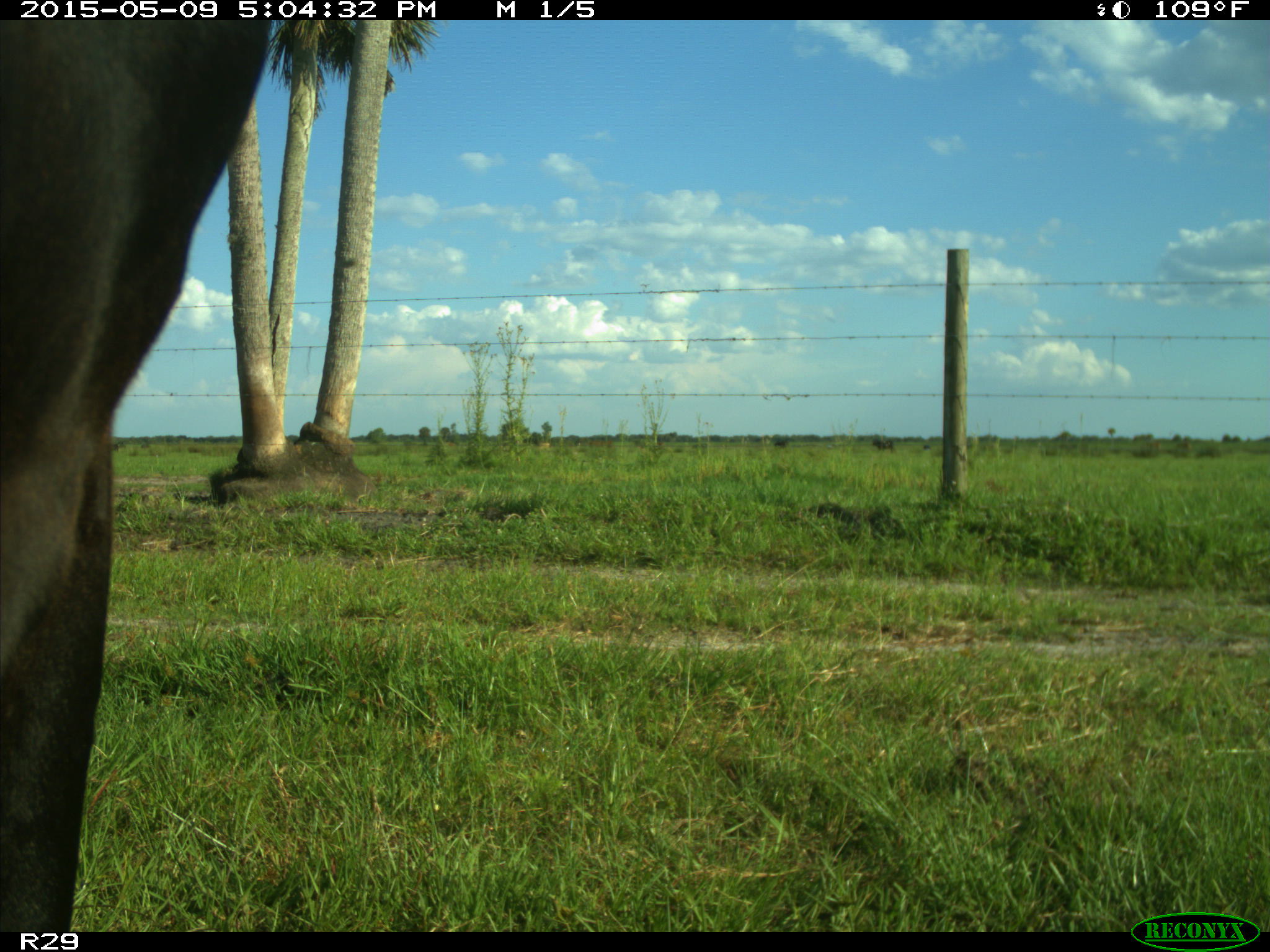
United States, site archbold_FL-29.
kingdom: Animalia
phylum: Chordata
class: Mammalia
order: Artiodactyla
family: Bovidae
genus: Bos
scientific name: Bos taurus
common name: domestic cow